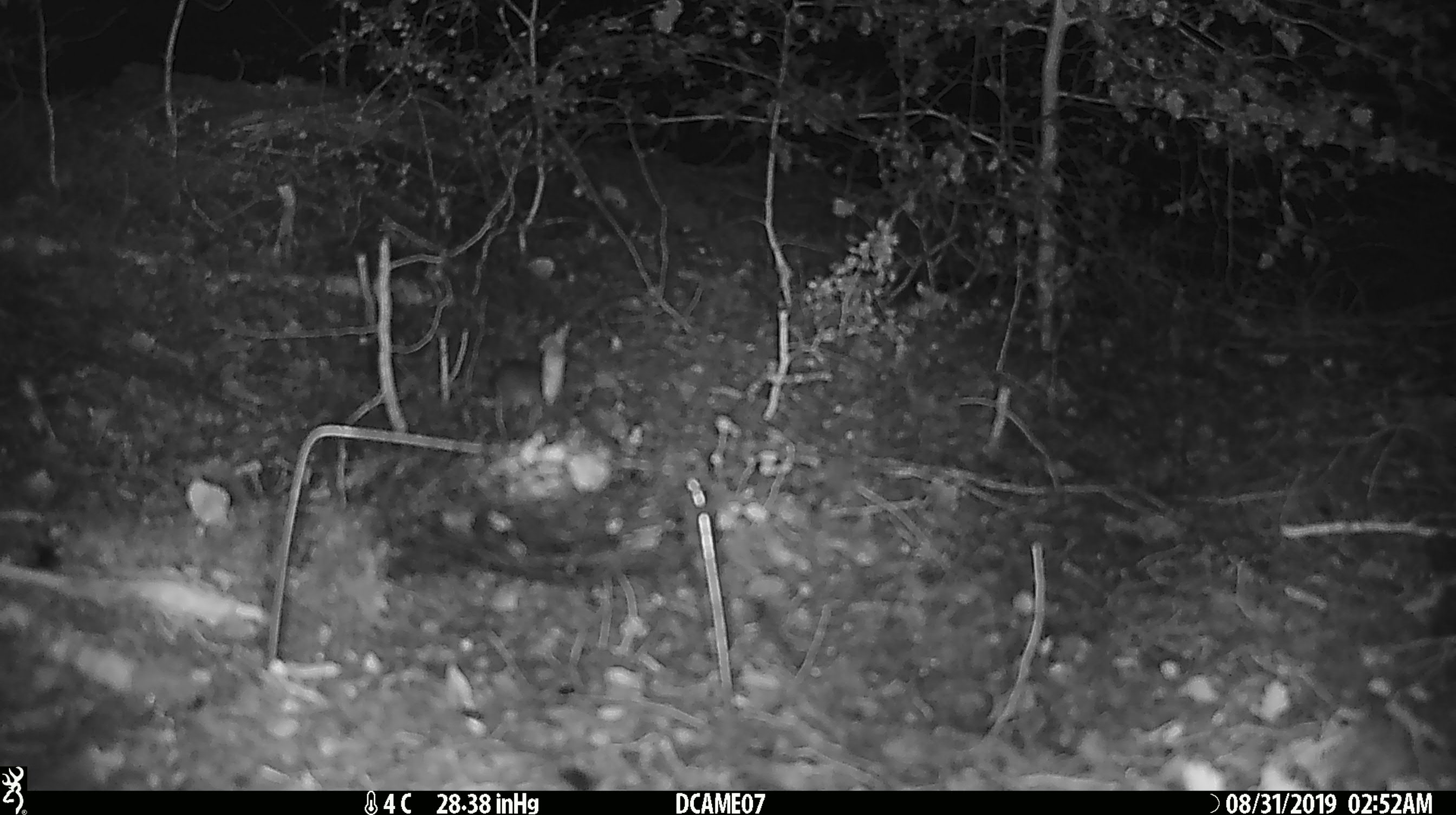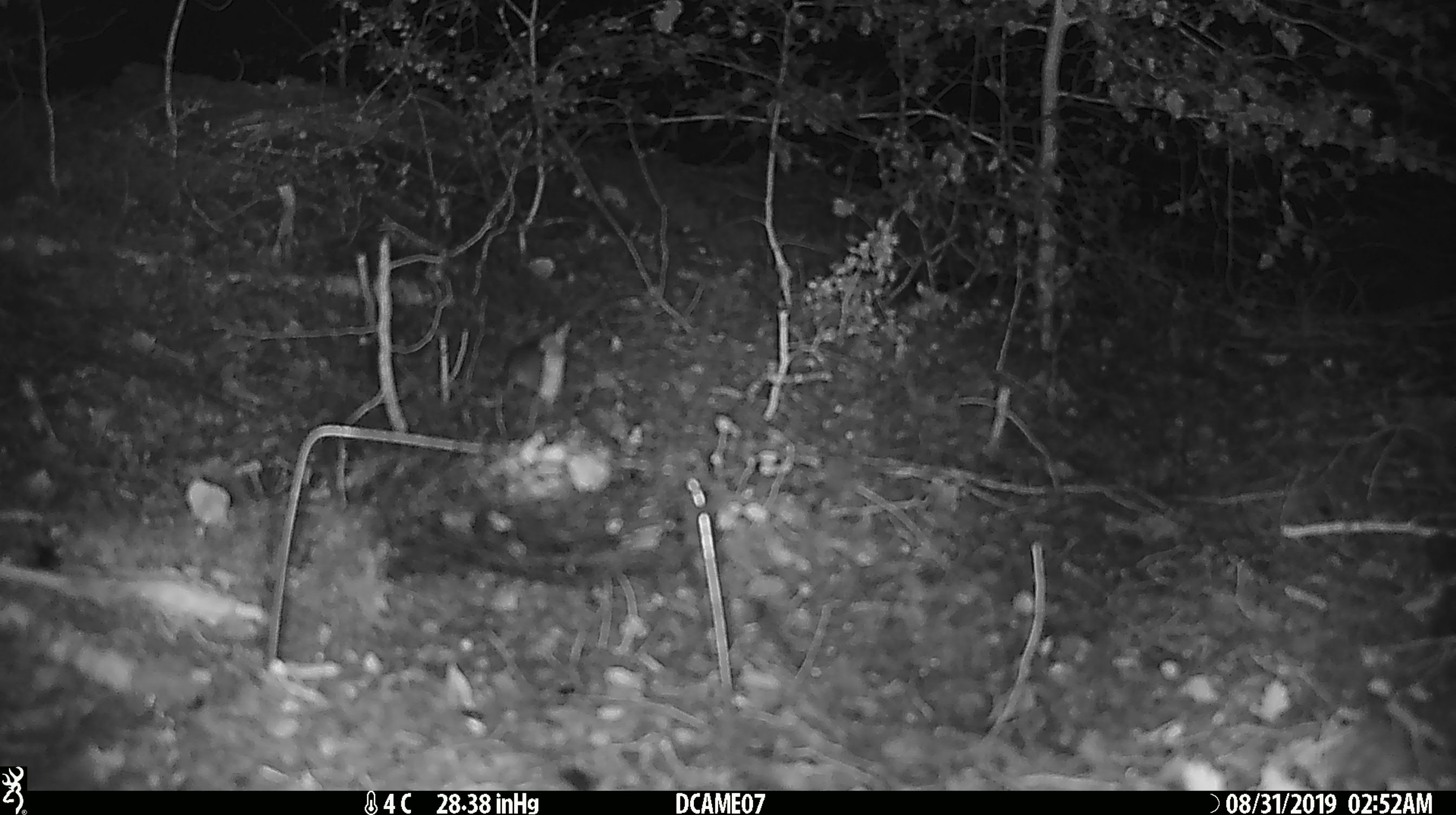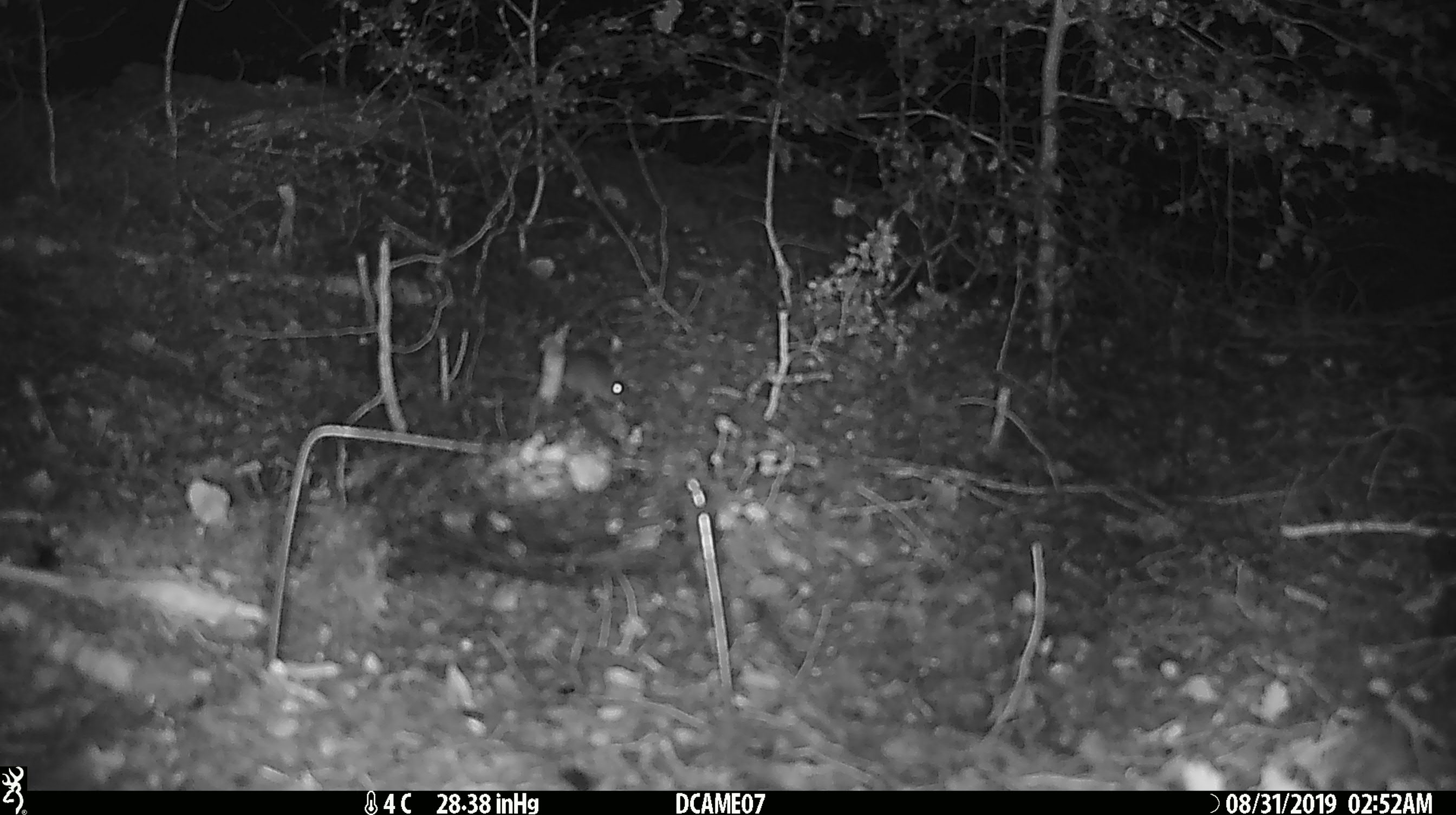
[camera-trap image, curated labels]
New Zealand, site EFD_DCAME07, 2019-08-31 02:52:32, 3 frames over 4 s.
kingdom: Animalia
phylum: Chordata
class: Mammalia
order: Rodentia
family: Muridae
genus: Mus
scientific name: Mus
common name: mouse